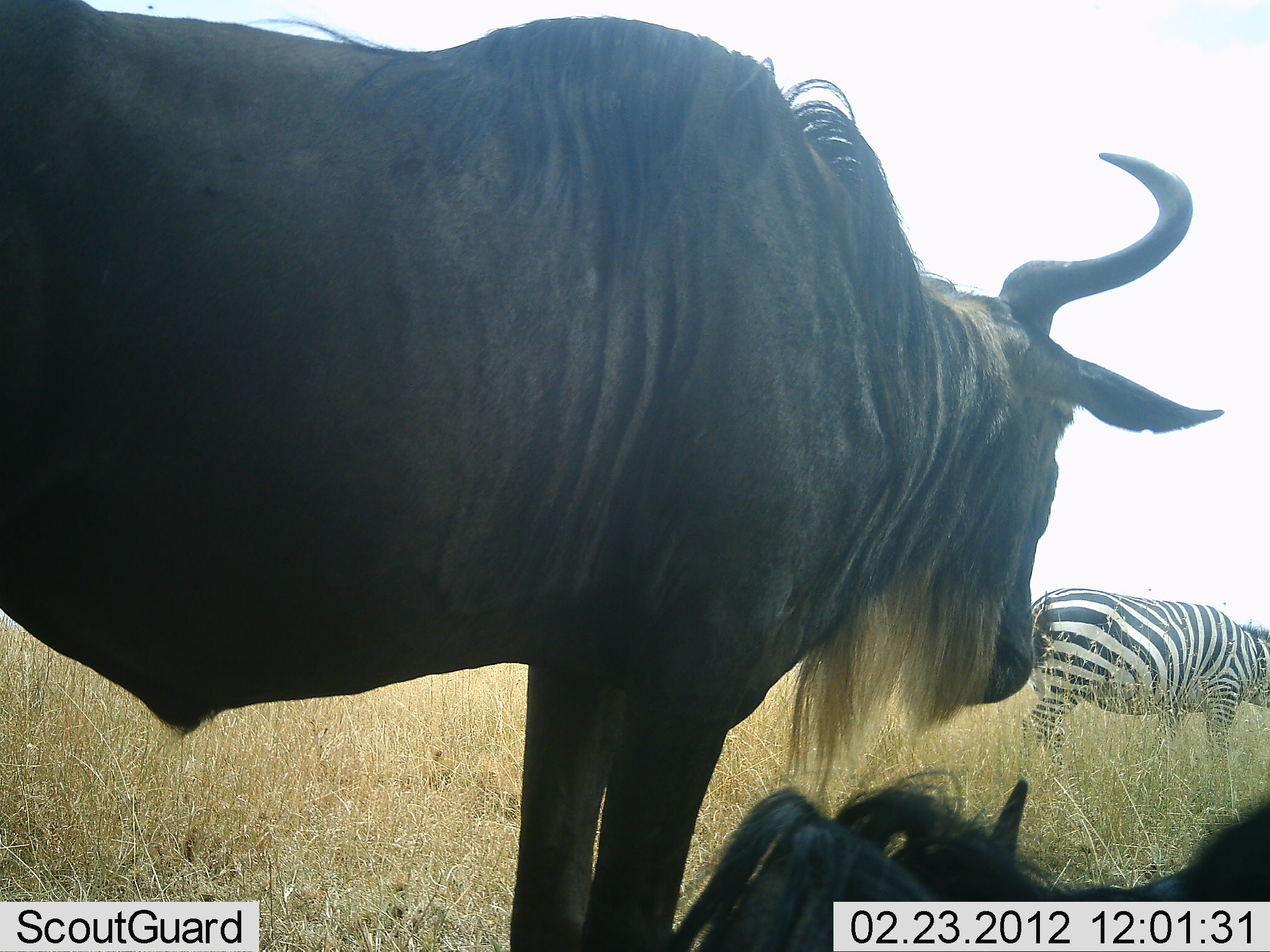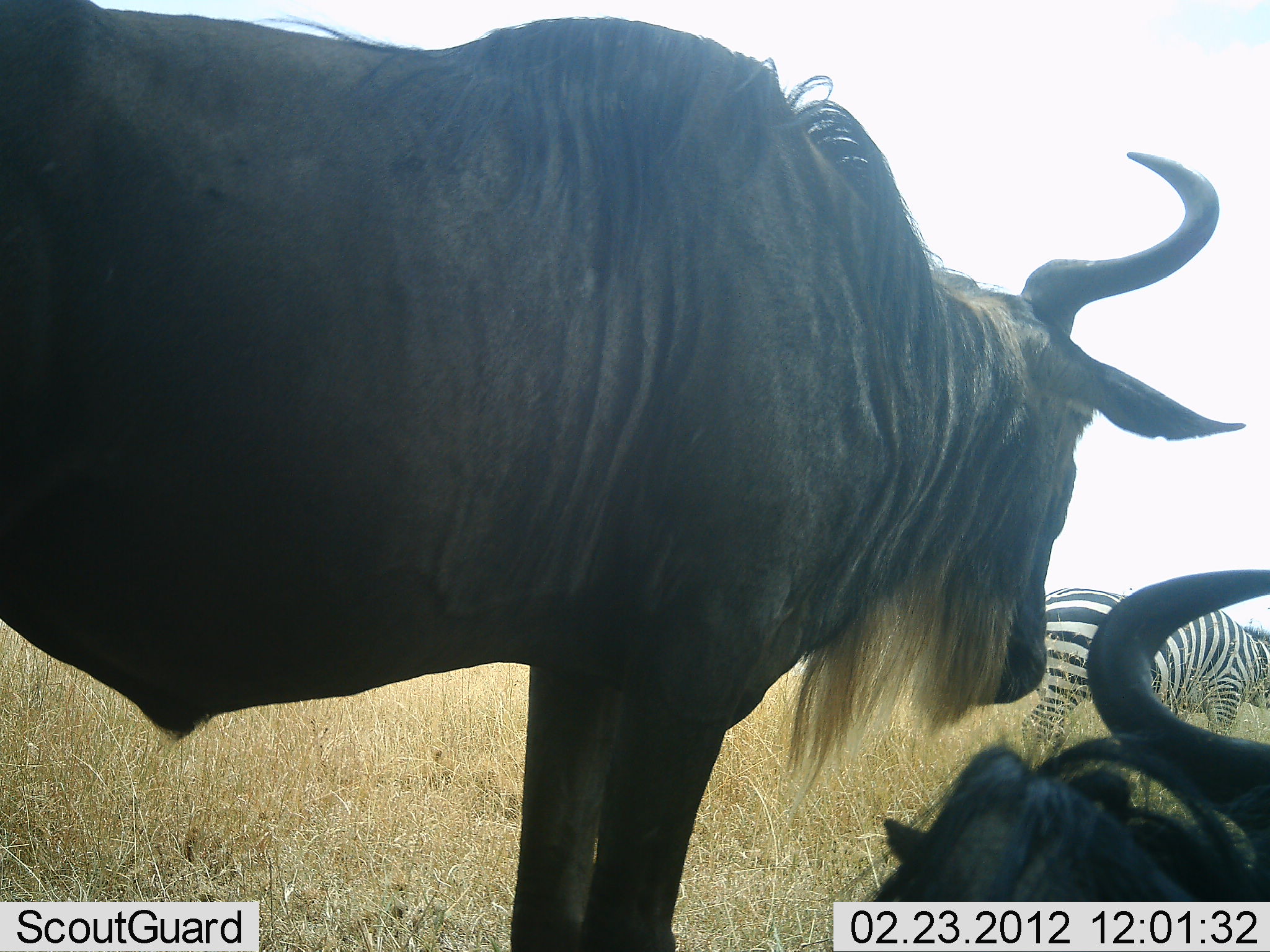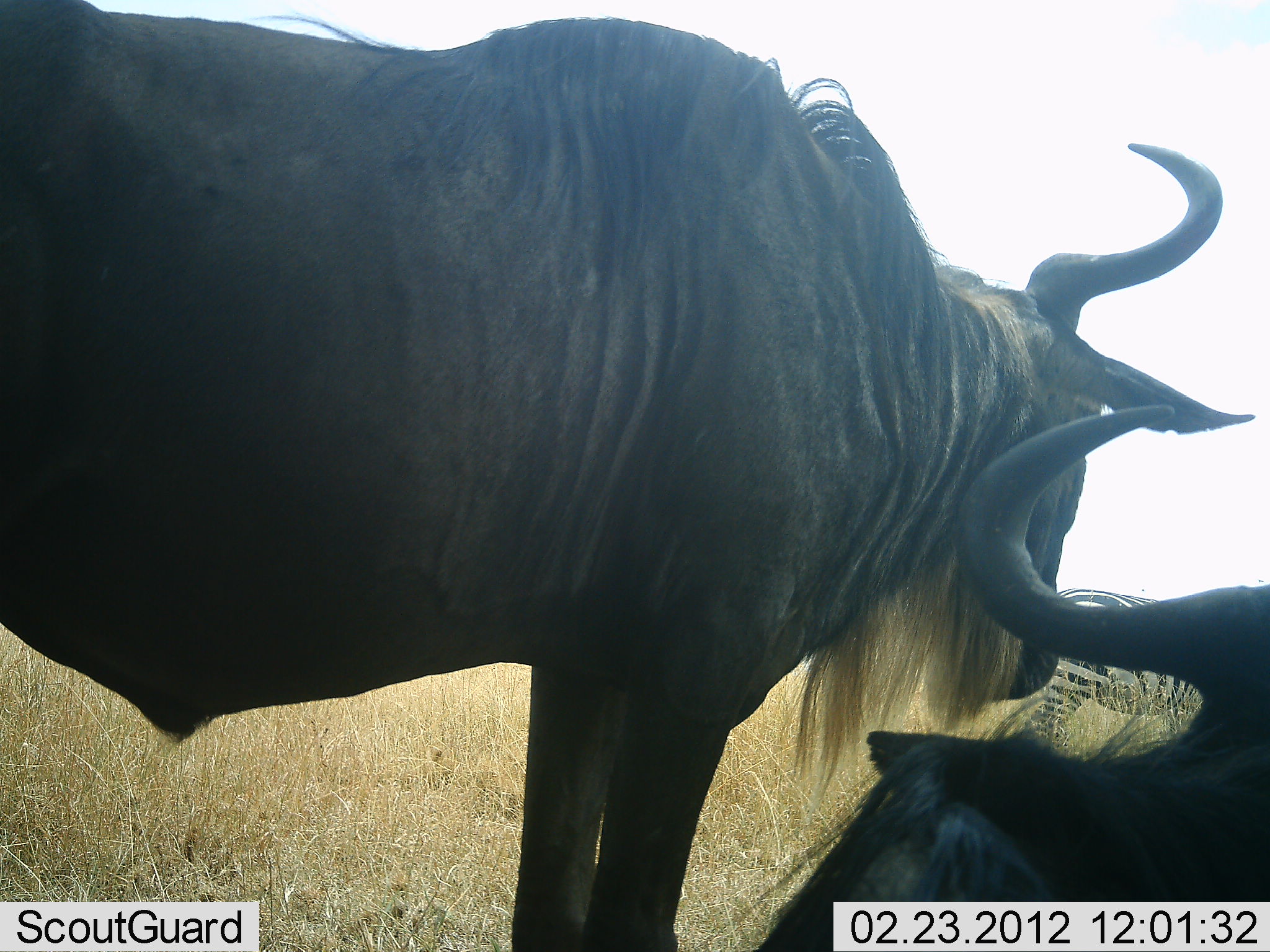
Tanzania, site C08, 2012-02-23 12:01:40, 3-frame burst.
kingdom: Animalia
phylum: Chordata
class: Mammalia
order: Artiodactyla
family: Bovidae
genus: Connochaetes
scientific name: Connochaetes taurinus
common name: blue wildebeest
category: wildebeest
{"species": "wildebeest (blue wildebeest) (Connochaetes taurinus)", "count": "2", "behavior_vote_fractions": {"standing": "100%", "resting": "71%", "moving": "7%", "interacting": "7%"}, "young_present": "0%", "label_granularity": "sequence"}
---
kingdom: Animalia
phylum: Chordata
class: Mammalia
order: Perissodactyla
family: Equidae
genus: Equus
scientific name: Equus quagga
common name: plains zebra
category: zebra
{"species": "zebra (plains zebra) (Equus quagga)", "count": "1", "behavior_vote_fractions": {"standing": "83%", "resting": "0%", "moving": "8%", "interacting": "0%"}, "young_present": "0%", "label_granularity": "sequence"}